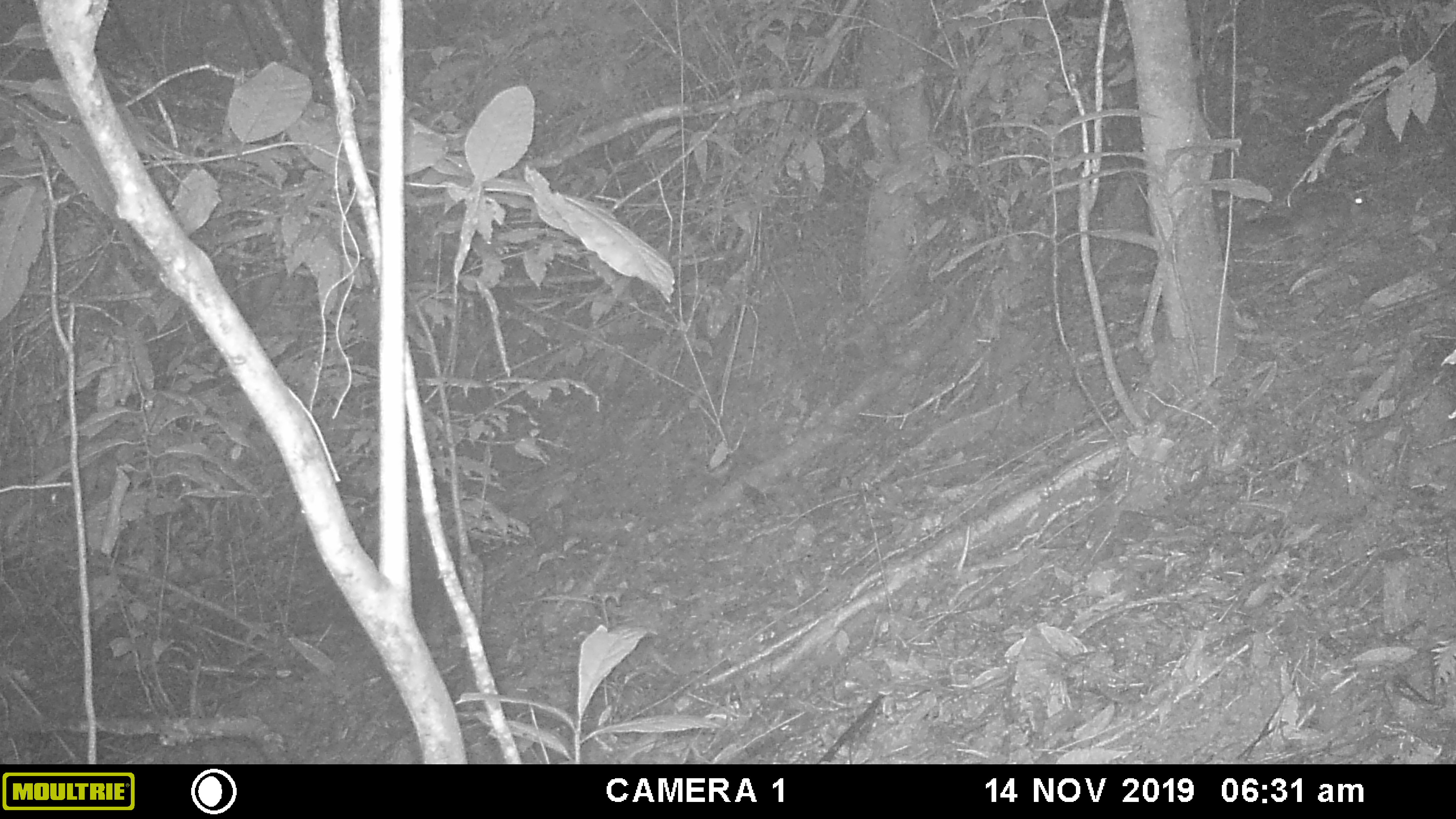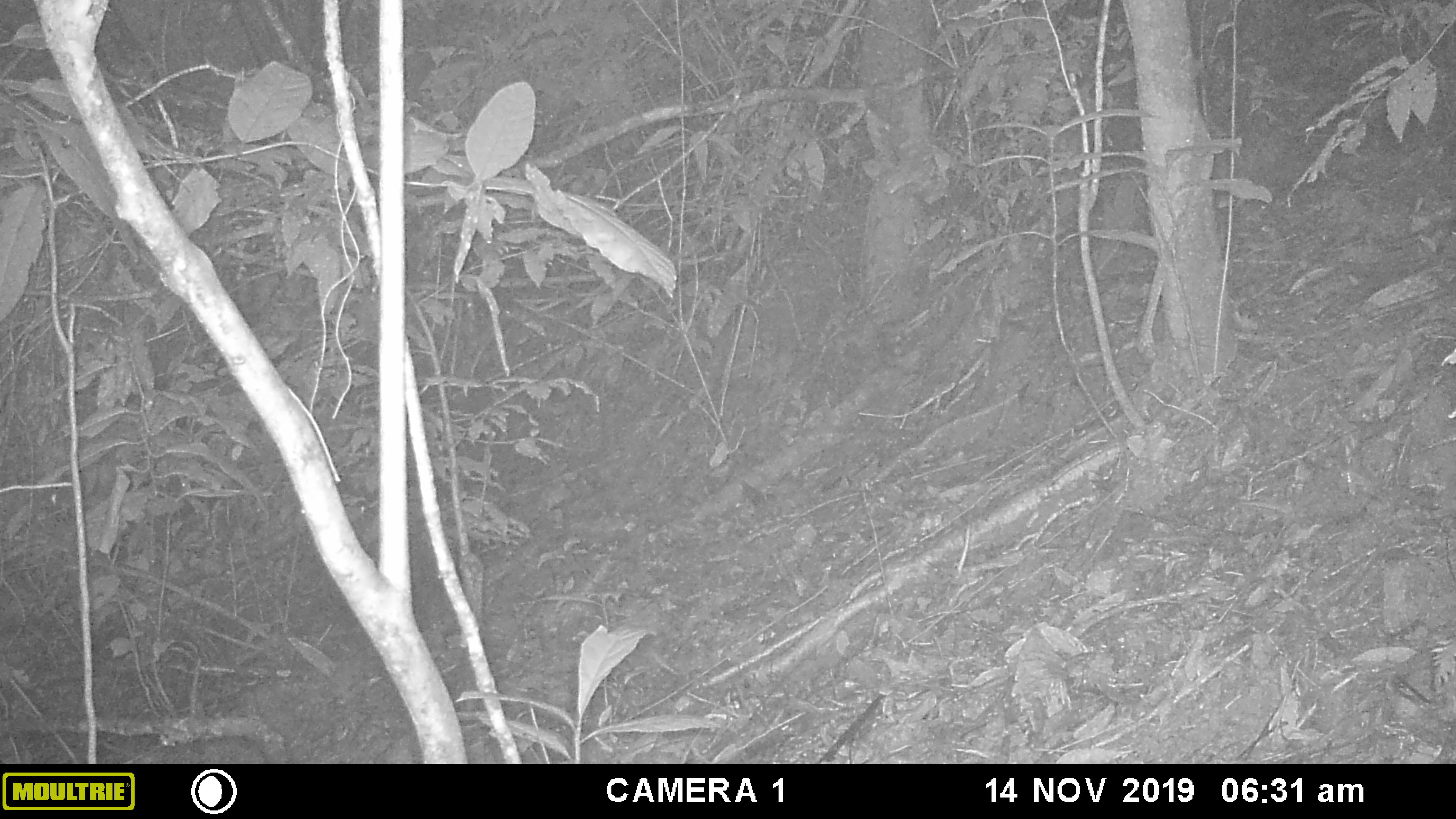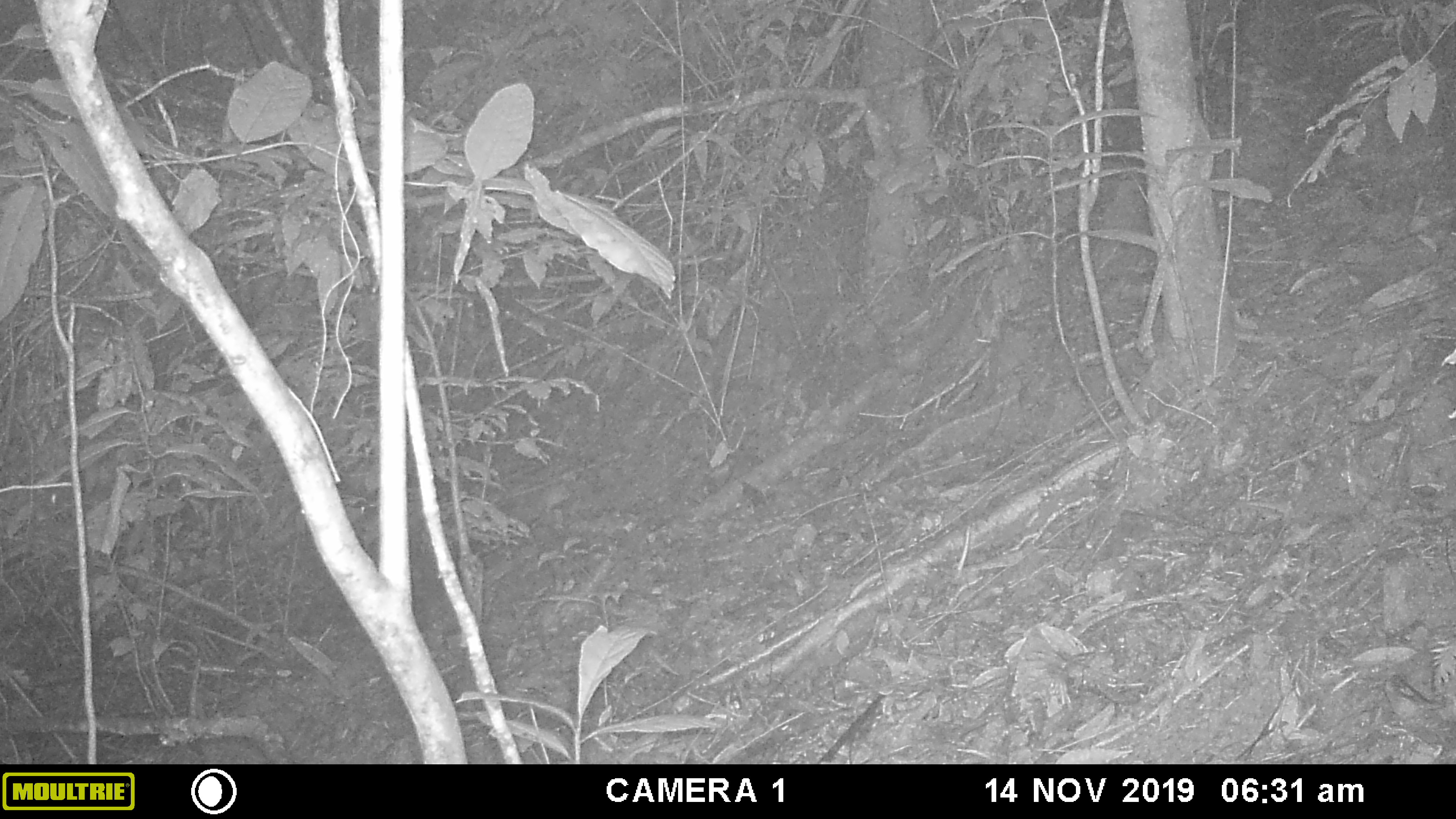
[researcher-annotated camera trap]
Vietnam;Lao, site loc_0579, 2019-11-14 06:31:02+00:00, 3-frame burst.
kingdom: Animalia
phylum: Chordata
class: Mammalia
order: Rodentia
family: Sciuridae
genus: Dremomys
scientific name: Dremomys rufigenis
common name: red-cheeked squirrel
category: red cheeked squirrel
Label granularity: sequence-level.